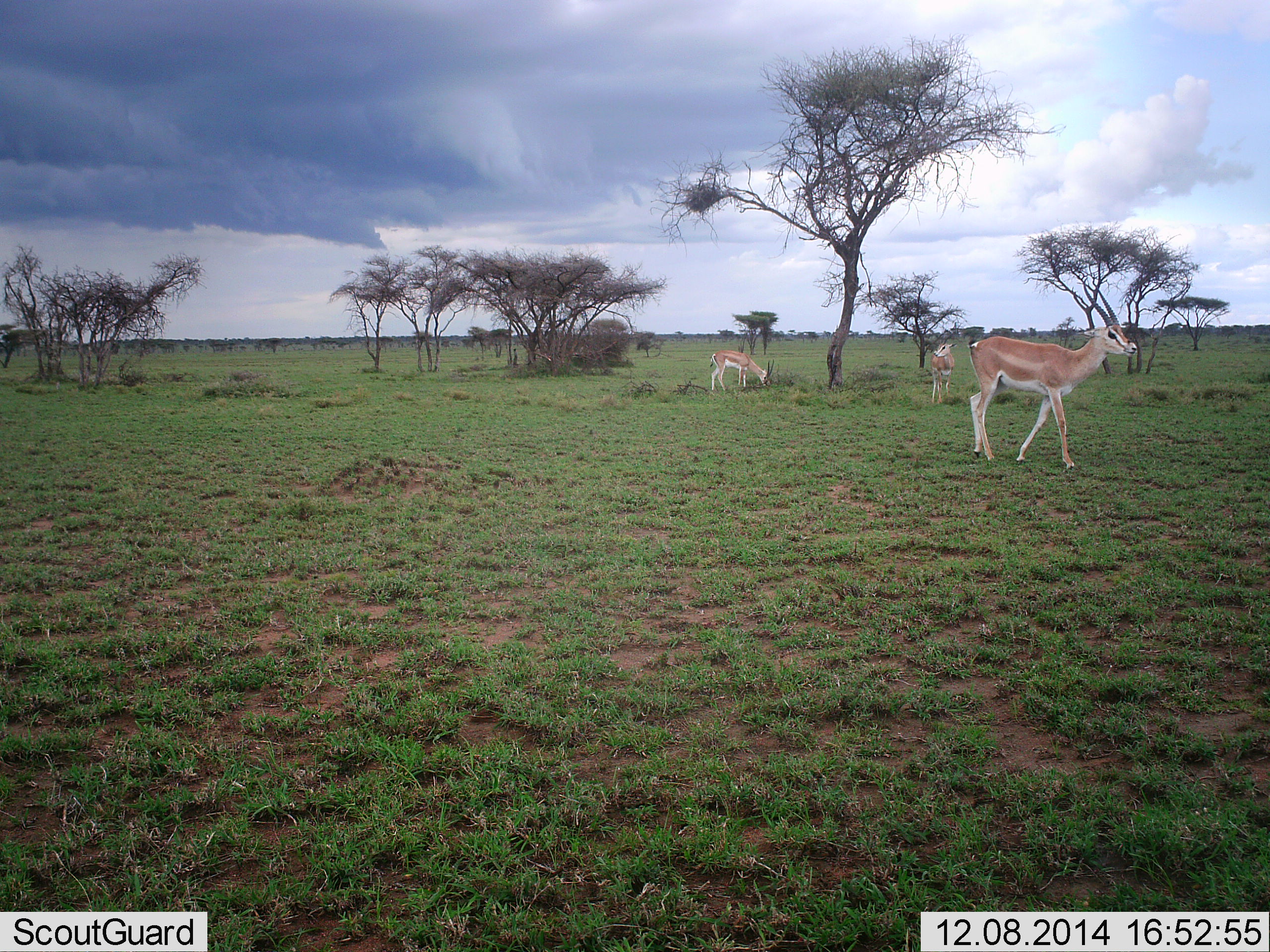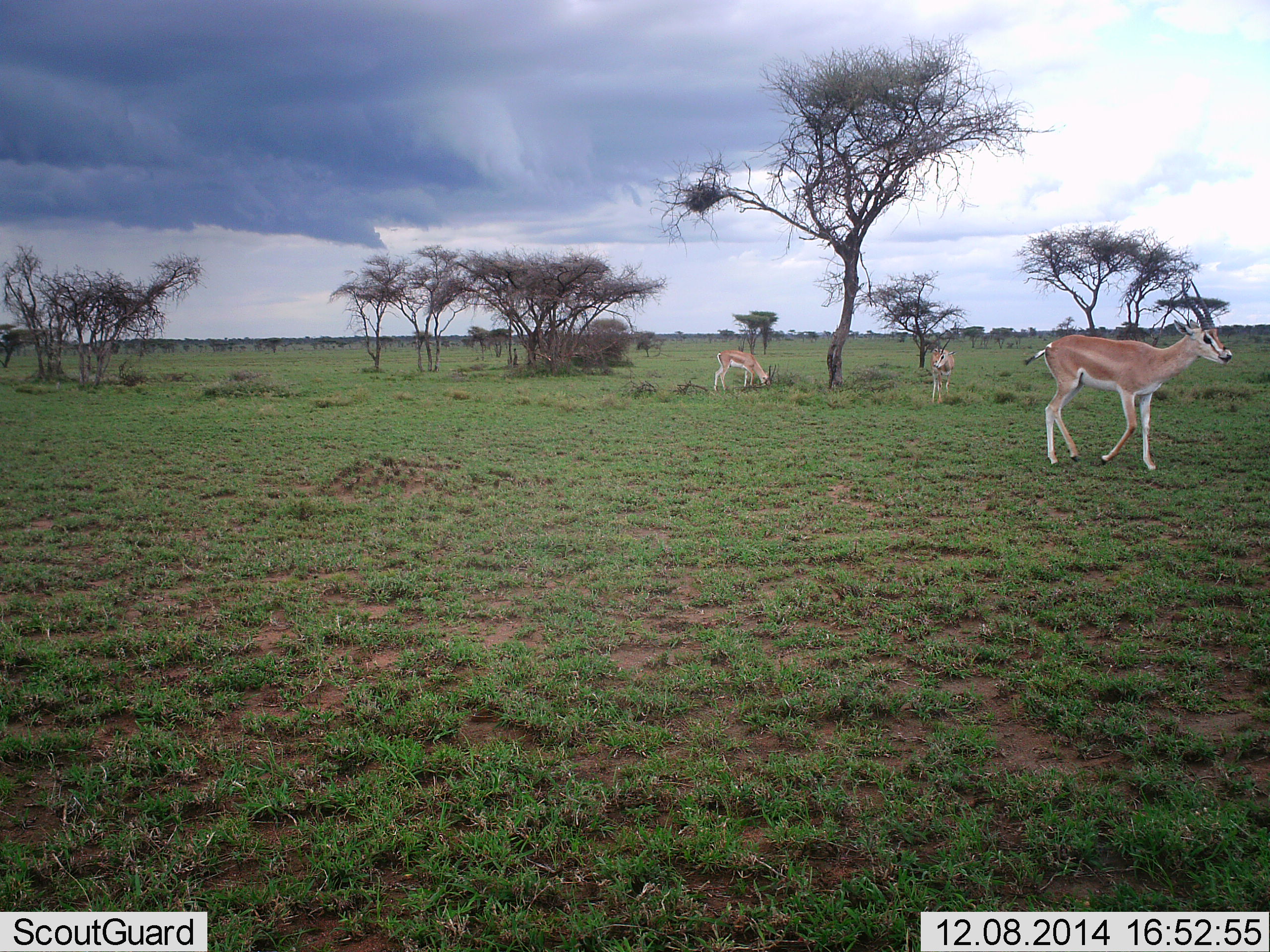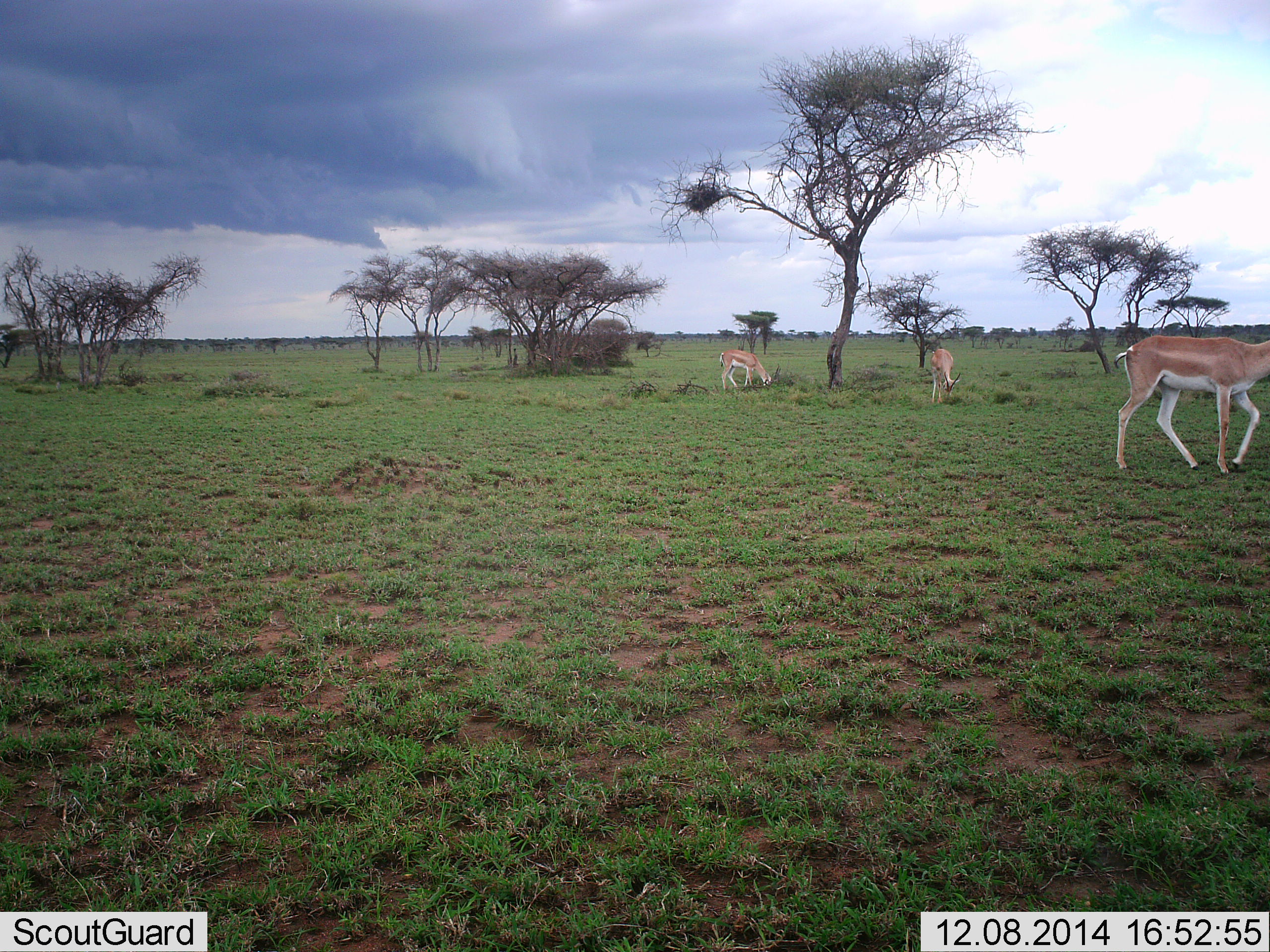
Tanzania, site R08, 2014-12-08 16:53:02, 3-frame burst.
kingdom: Animalia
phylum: Chordata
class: Mammalia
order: Artiodactyla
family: Bovidae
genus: Nanger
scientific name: Nanger granti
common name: grant's gazelle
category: gazellegrants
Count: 3.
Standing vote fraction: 50%.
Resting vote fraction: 0%.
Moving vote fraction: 70%.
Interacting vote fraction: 0%.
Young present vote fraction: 0%.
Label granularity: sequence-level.